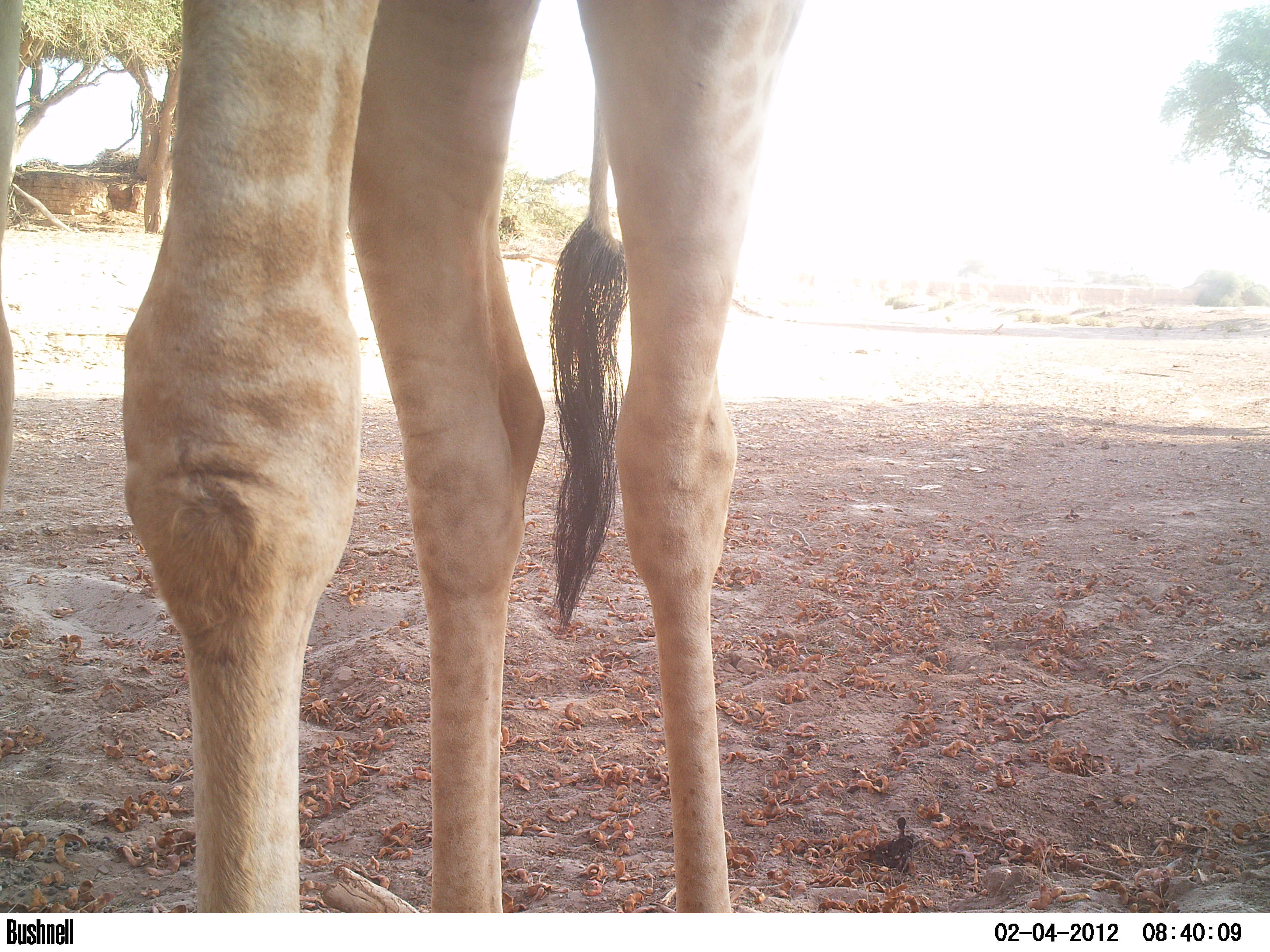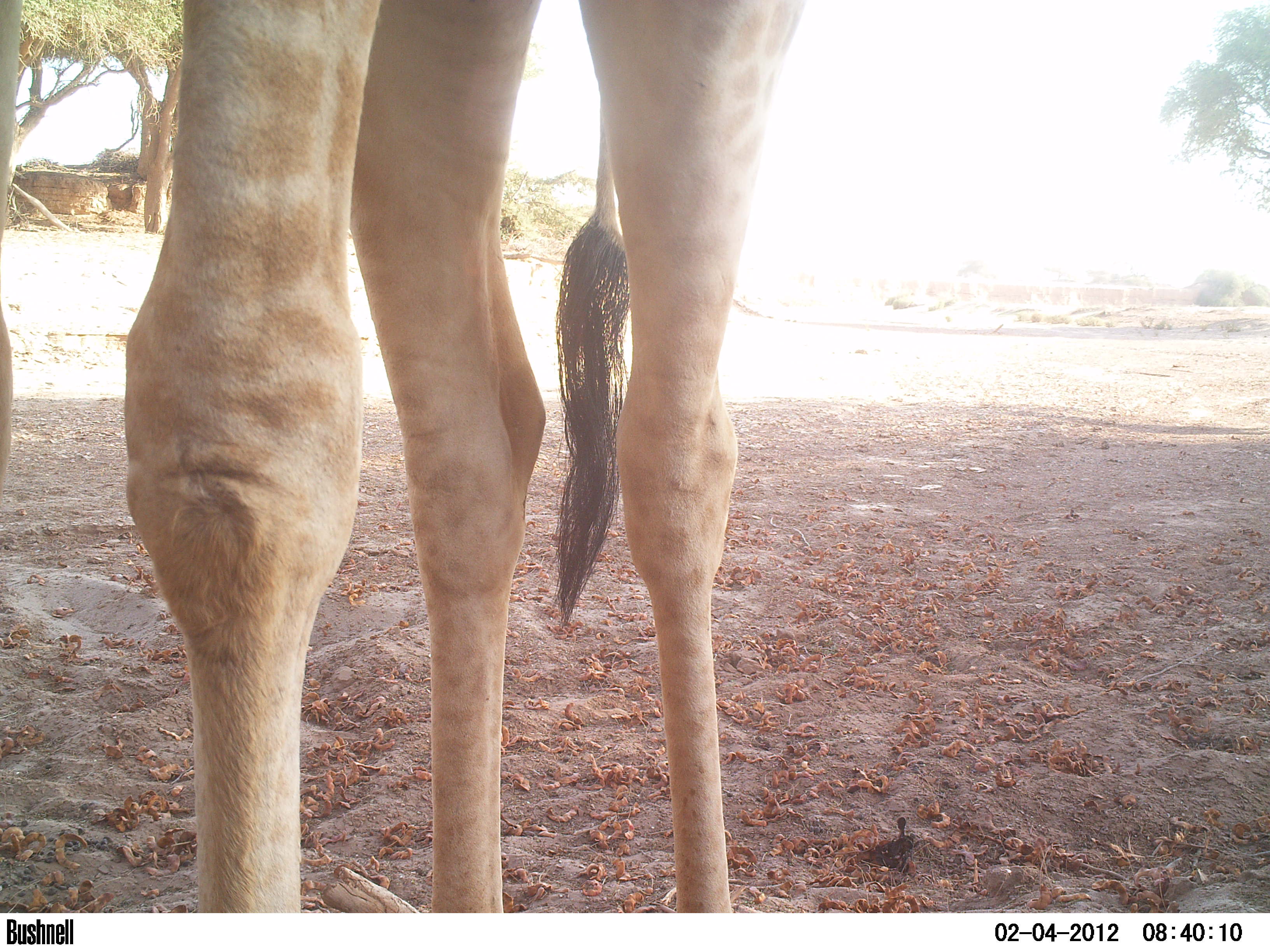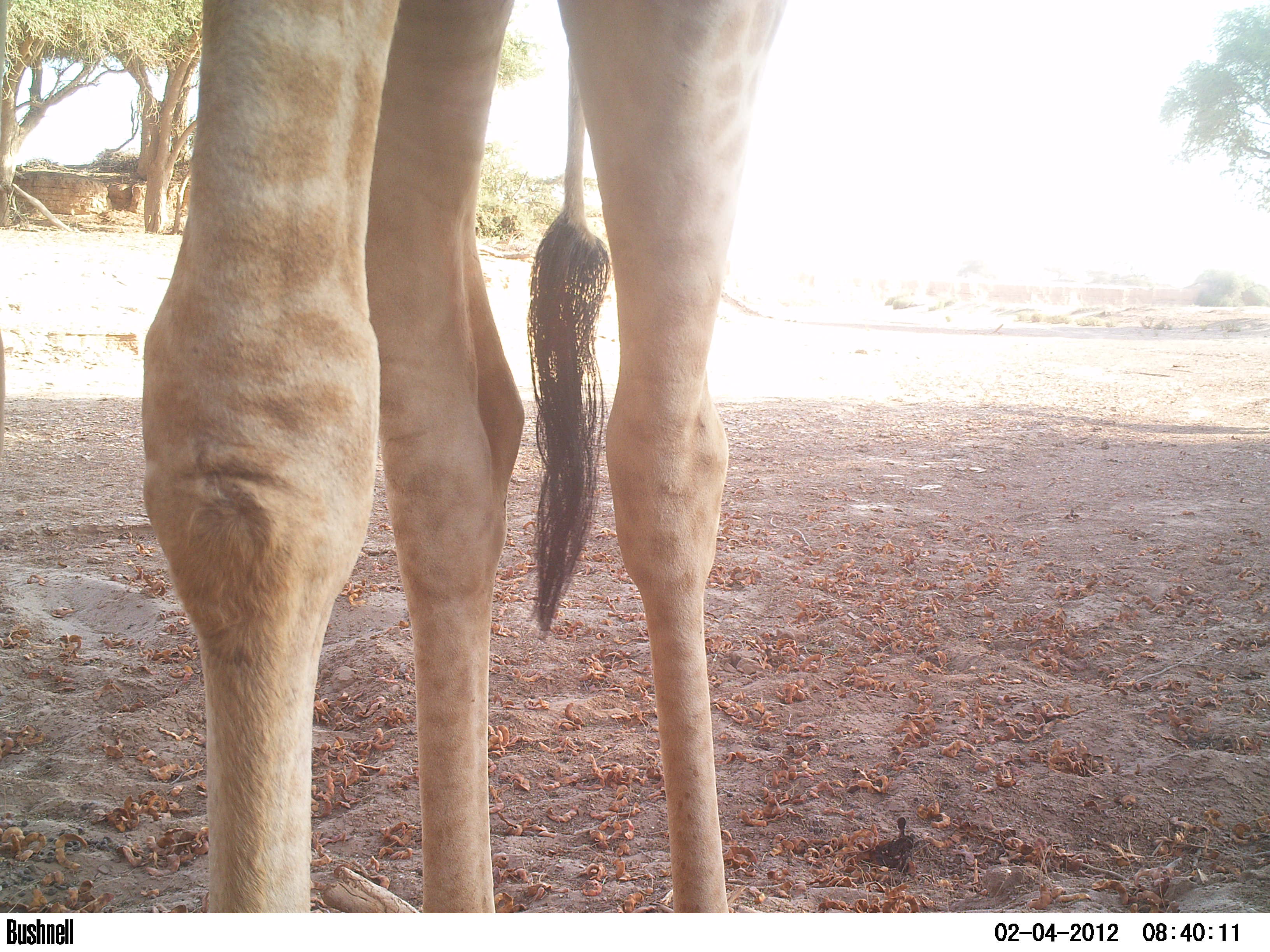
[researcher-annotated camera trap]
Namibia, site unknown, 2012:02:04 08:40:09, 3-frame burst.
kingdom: Animalia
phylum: Chordata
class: Mammalia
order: Artiodactyla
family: Giraffidae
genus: Giraffa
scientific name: Giraffa camelopardalis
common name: giraffe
Giraffa camelopardalis (giraffe).